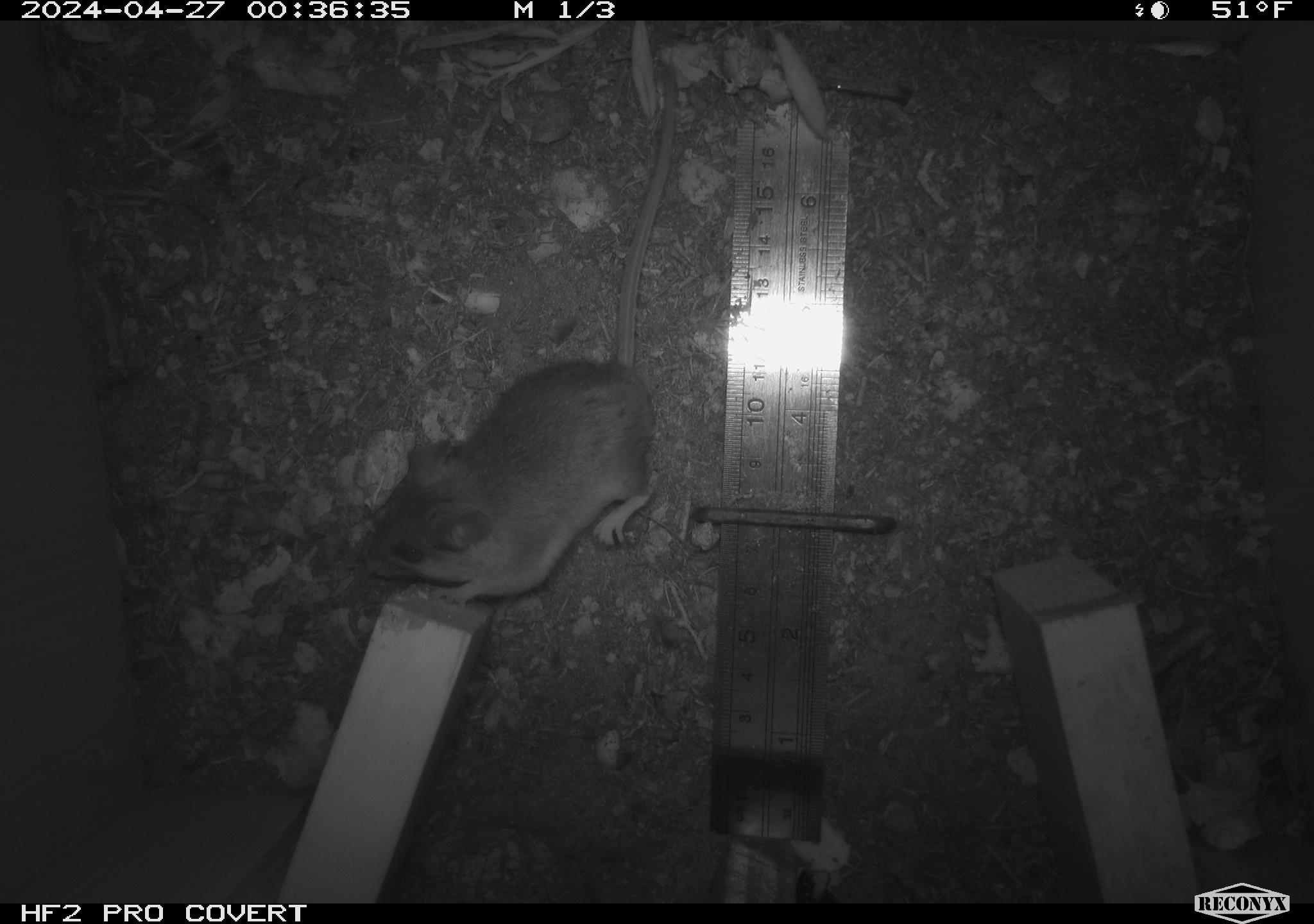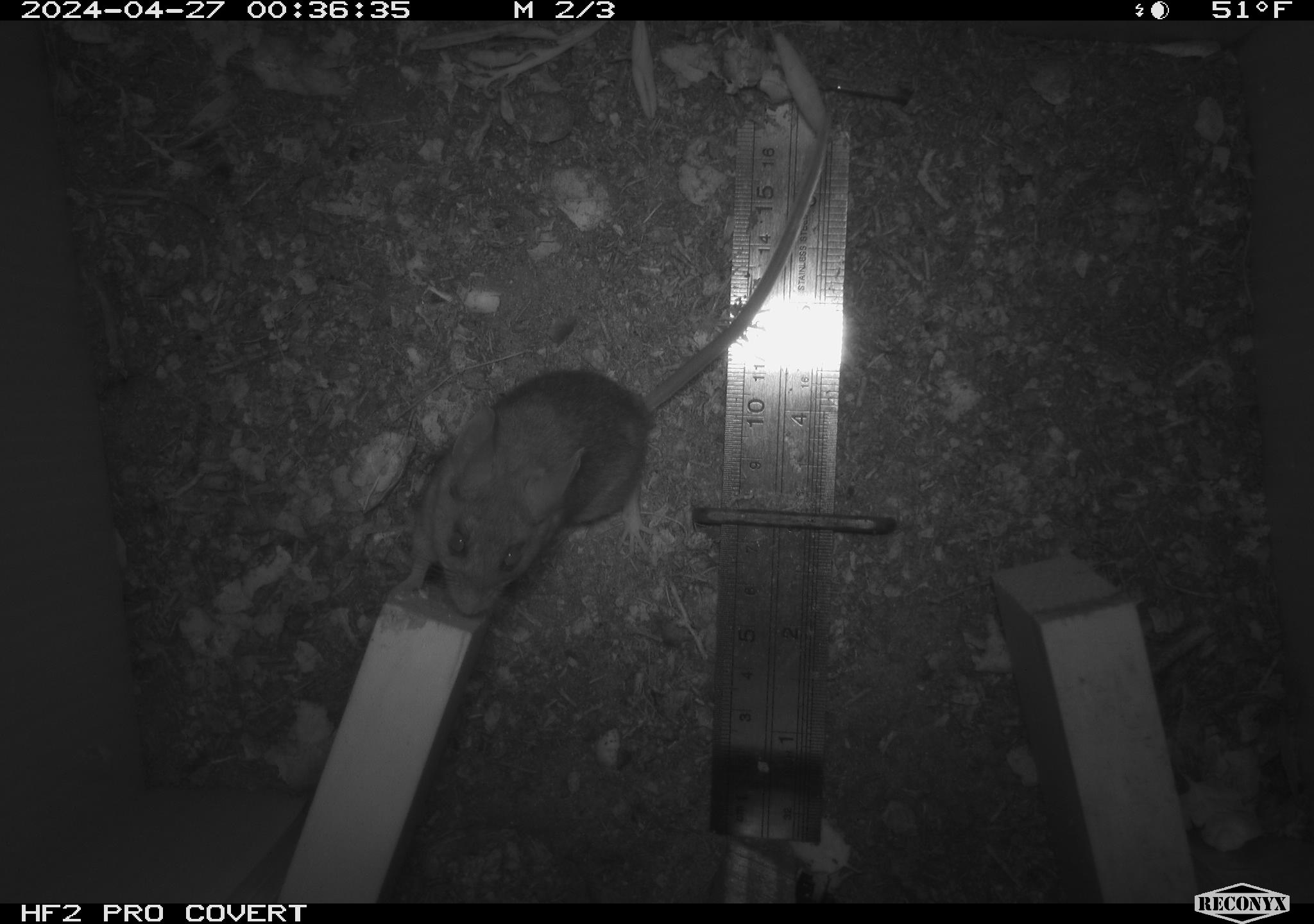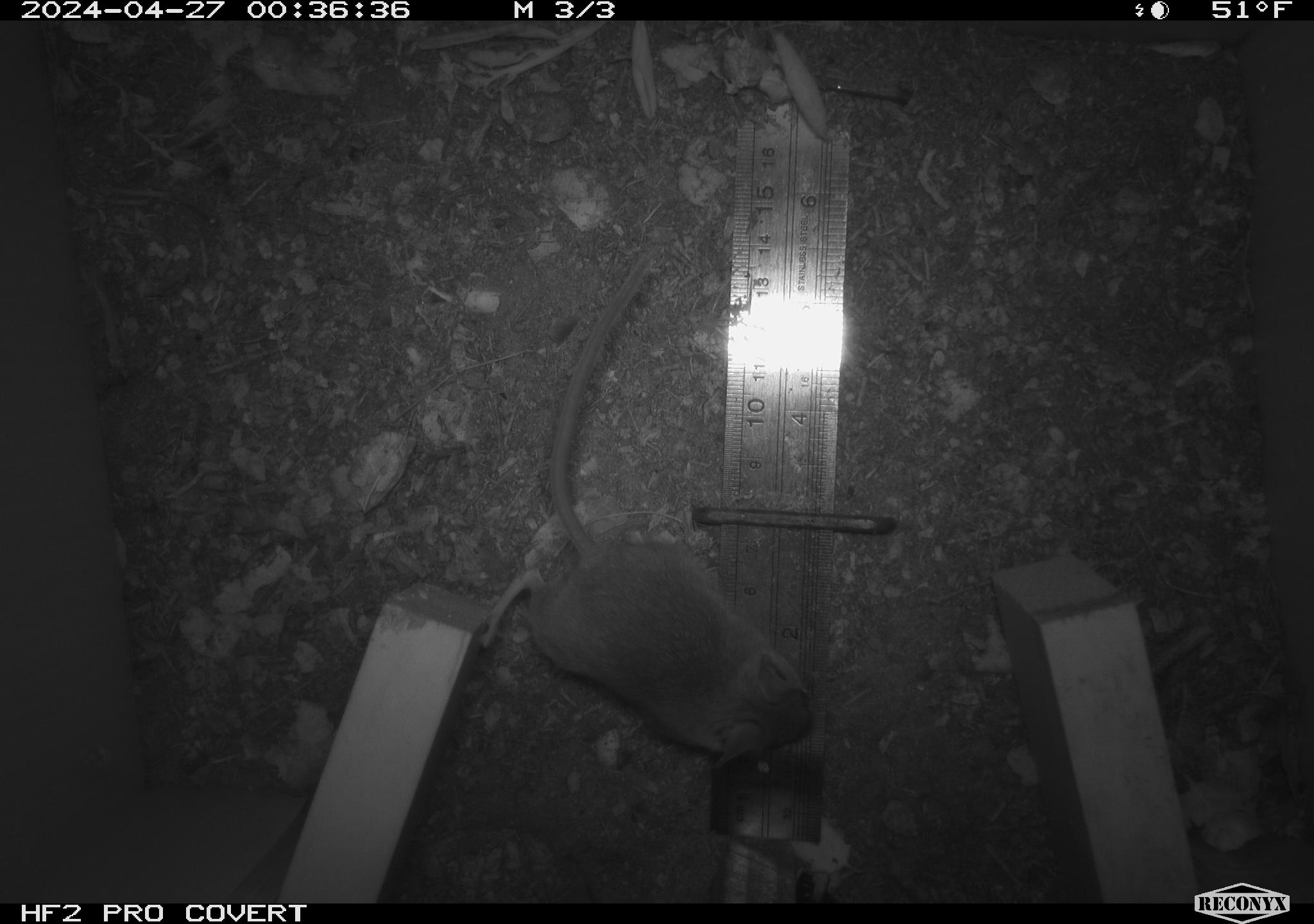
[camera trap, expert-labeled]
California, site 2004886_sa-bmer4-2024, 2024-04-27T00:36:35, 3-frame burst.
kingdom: Animalia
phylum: Chordata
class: Mammalia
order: Rodentia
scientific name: Rodentia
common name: mouse species